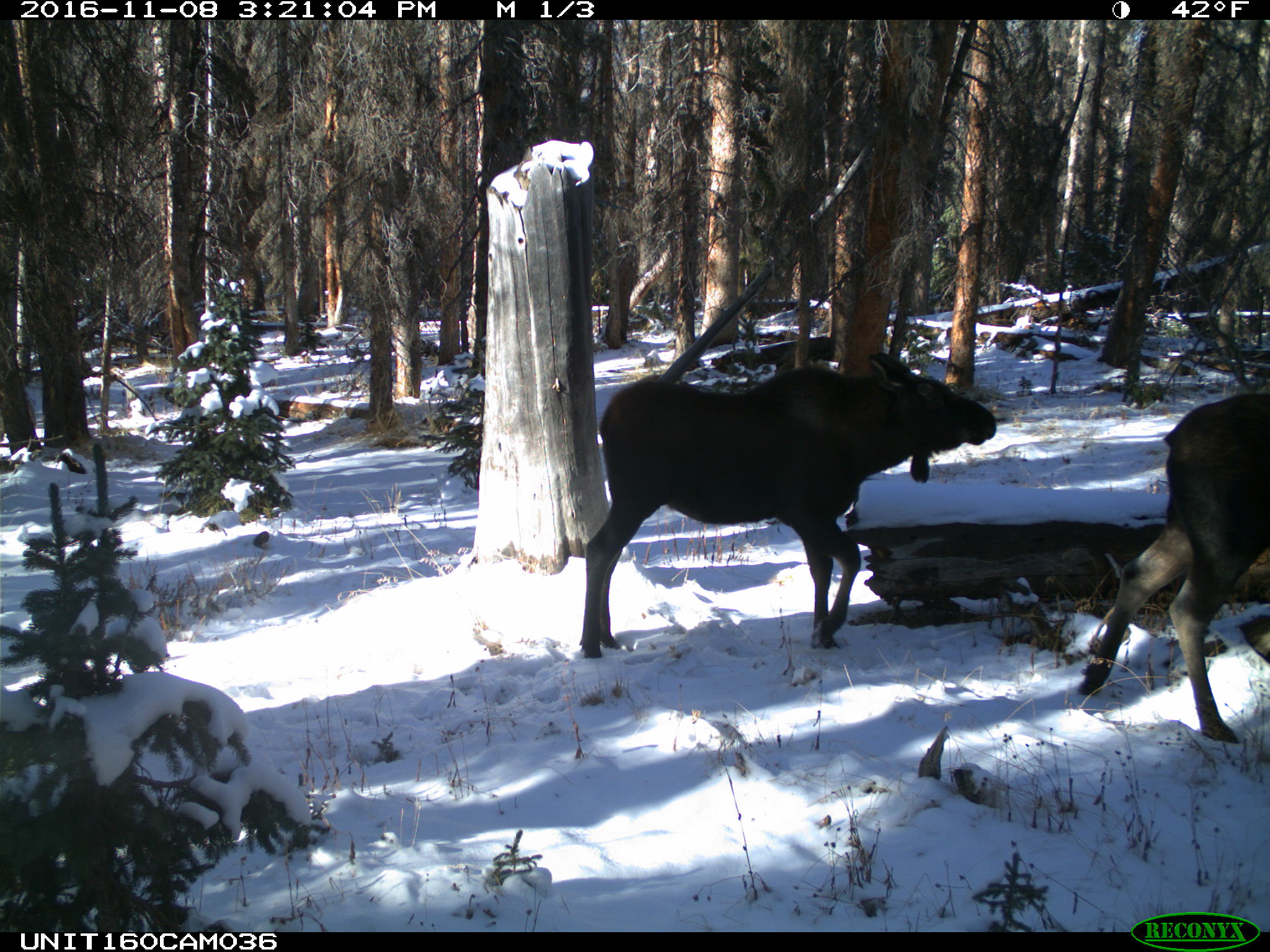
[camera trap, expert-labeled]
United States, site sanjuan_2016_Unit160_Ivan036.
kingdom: Animalia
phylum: Chordata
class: Mammalia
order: Artiodactyla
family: Cervidae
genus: Alces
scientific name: Alces alces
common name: moose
Alces alces (moose).